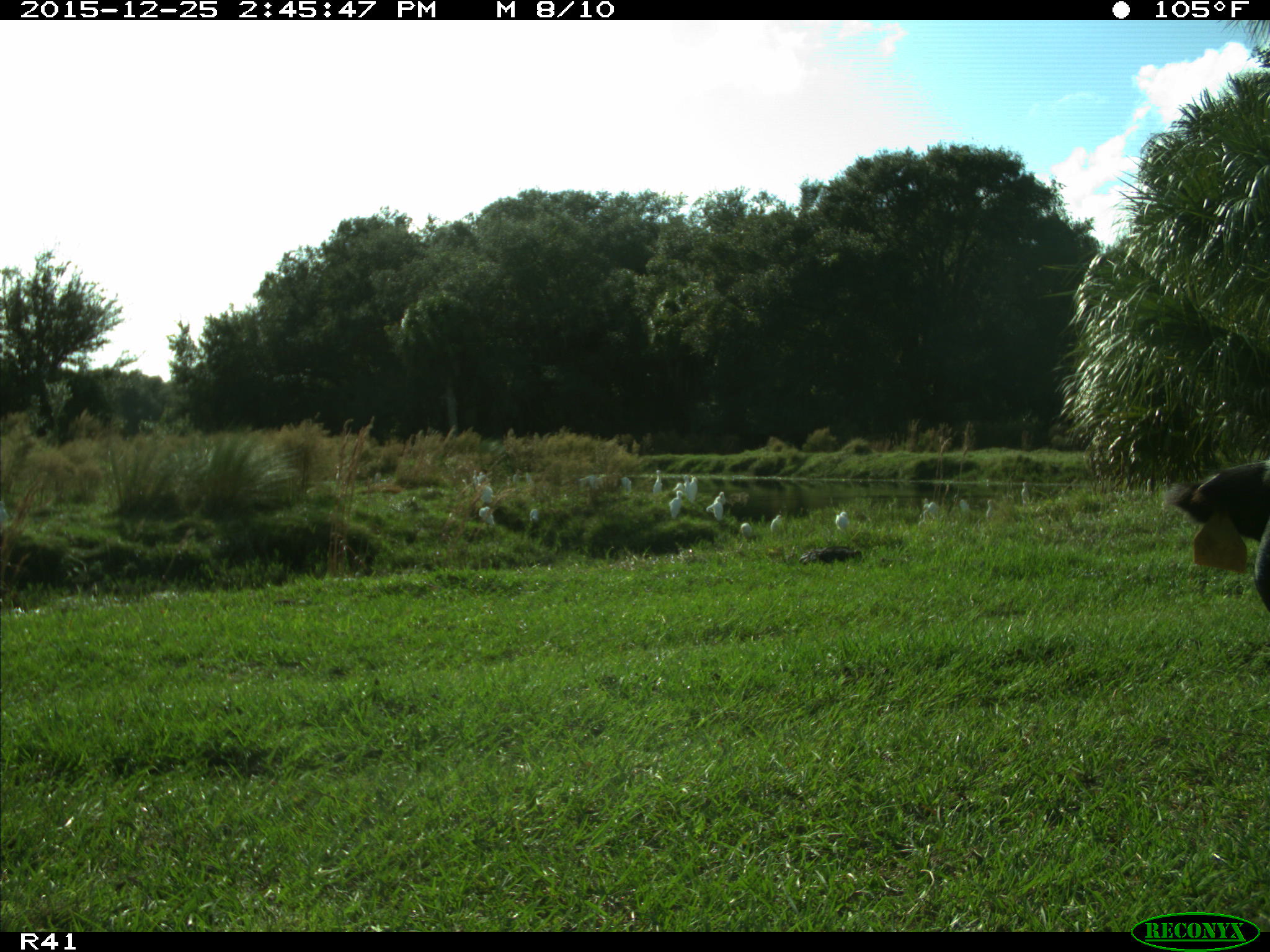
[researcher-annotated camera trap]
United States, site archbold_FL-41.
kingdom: Animalia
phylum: Chordata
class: Mammalia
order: Artiodactyla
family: Bovidae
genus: Bos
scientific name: Bos taurus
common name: domestic cow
Bos taurus (domestic cow).